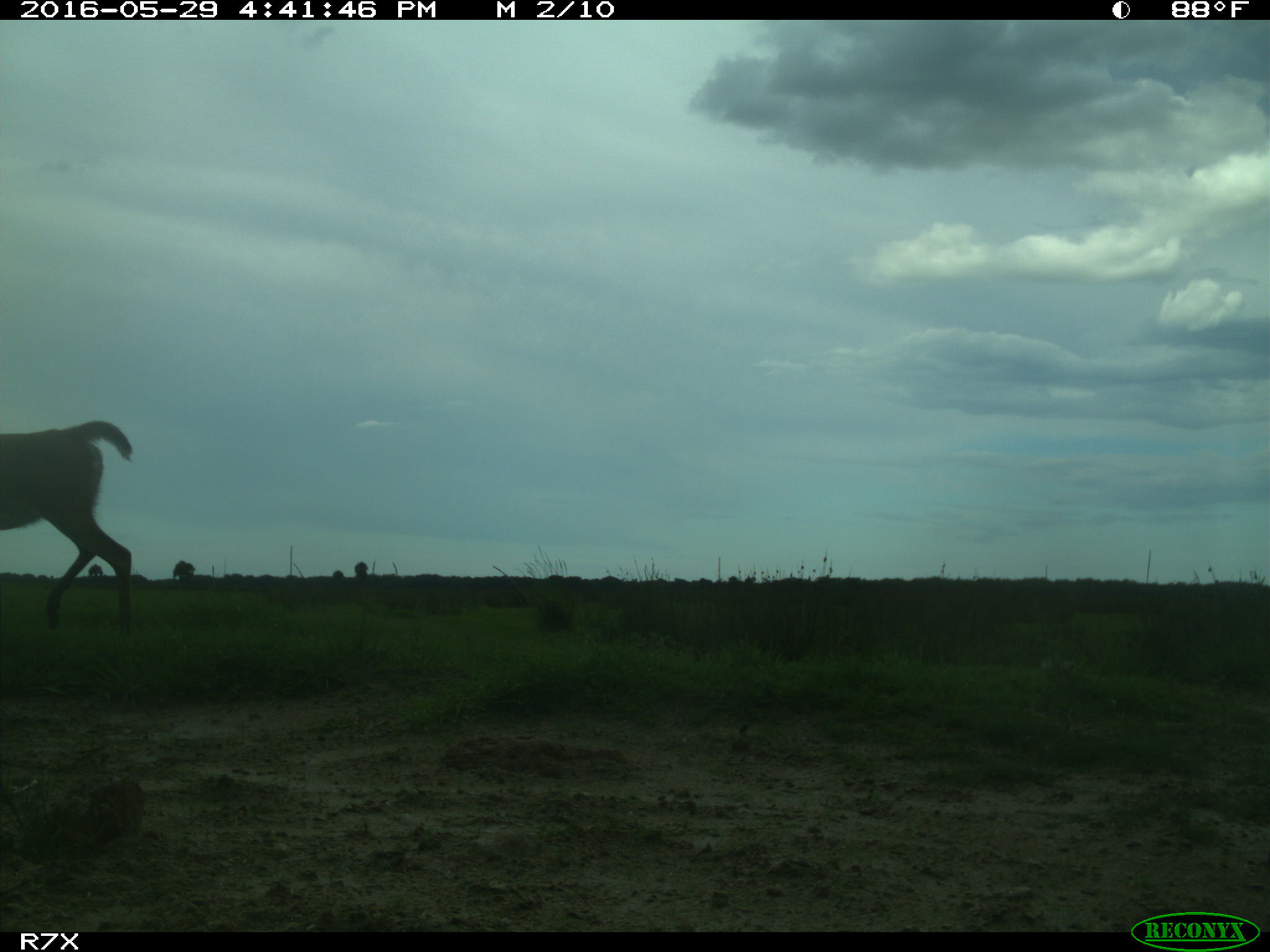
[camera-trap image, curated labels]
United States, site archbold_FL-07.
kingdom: Animalia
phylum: Chordata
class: Mammalia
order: Artiodactyla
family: Cervidae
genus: Odocoileus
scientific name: Odocoileus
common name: deer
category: unidentified deer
Unidentified deer (deer) (Odocoileus).